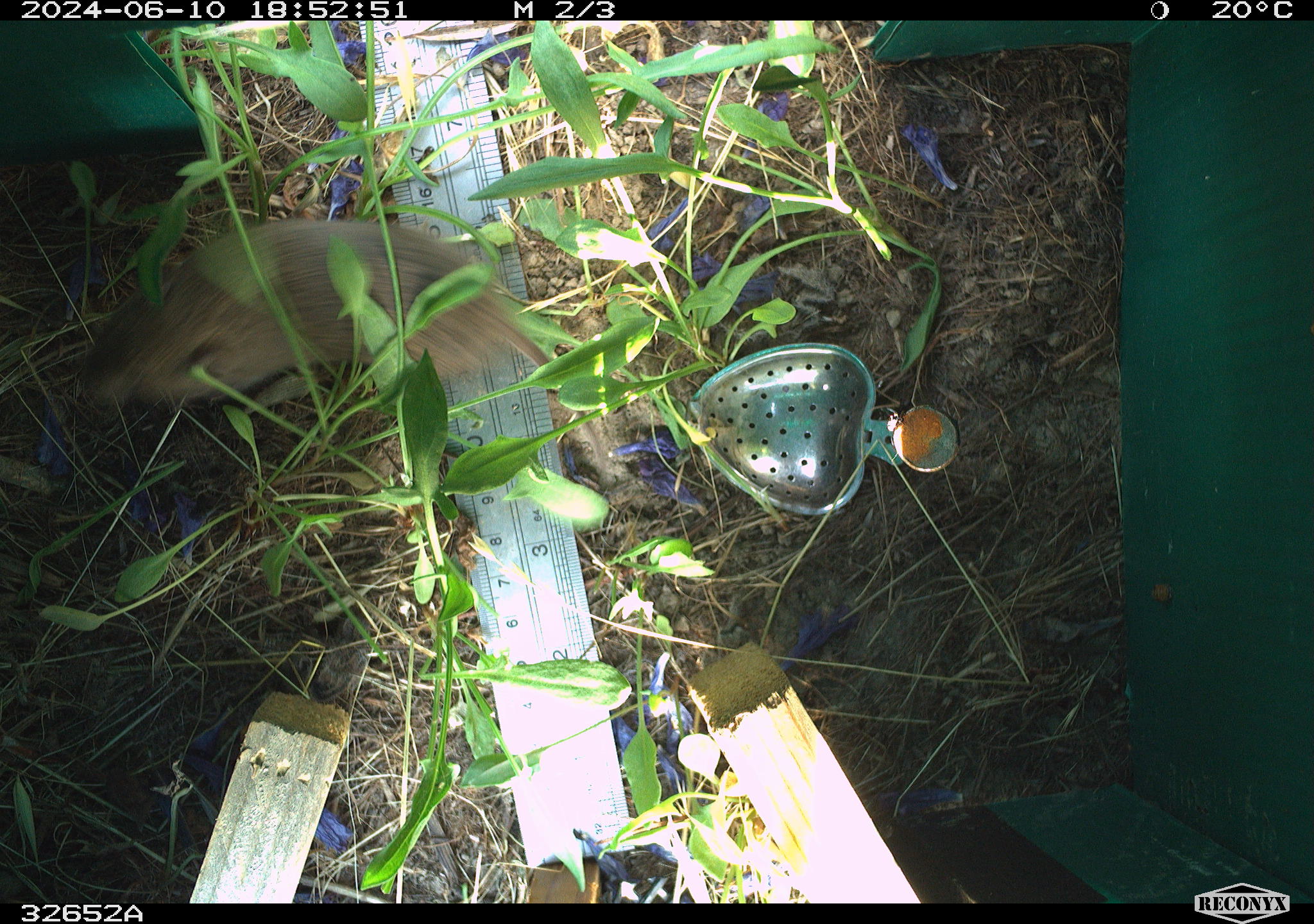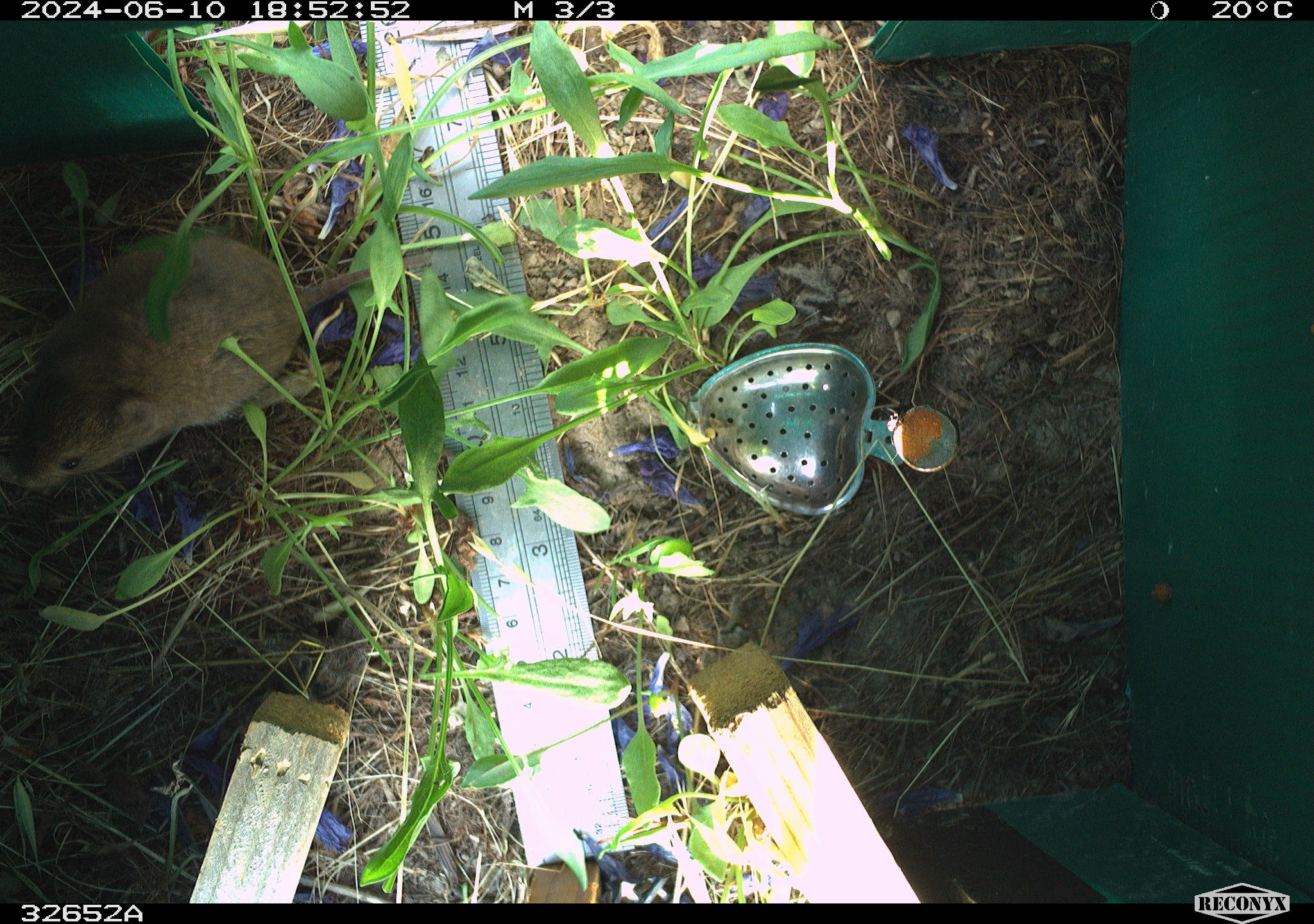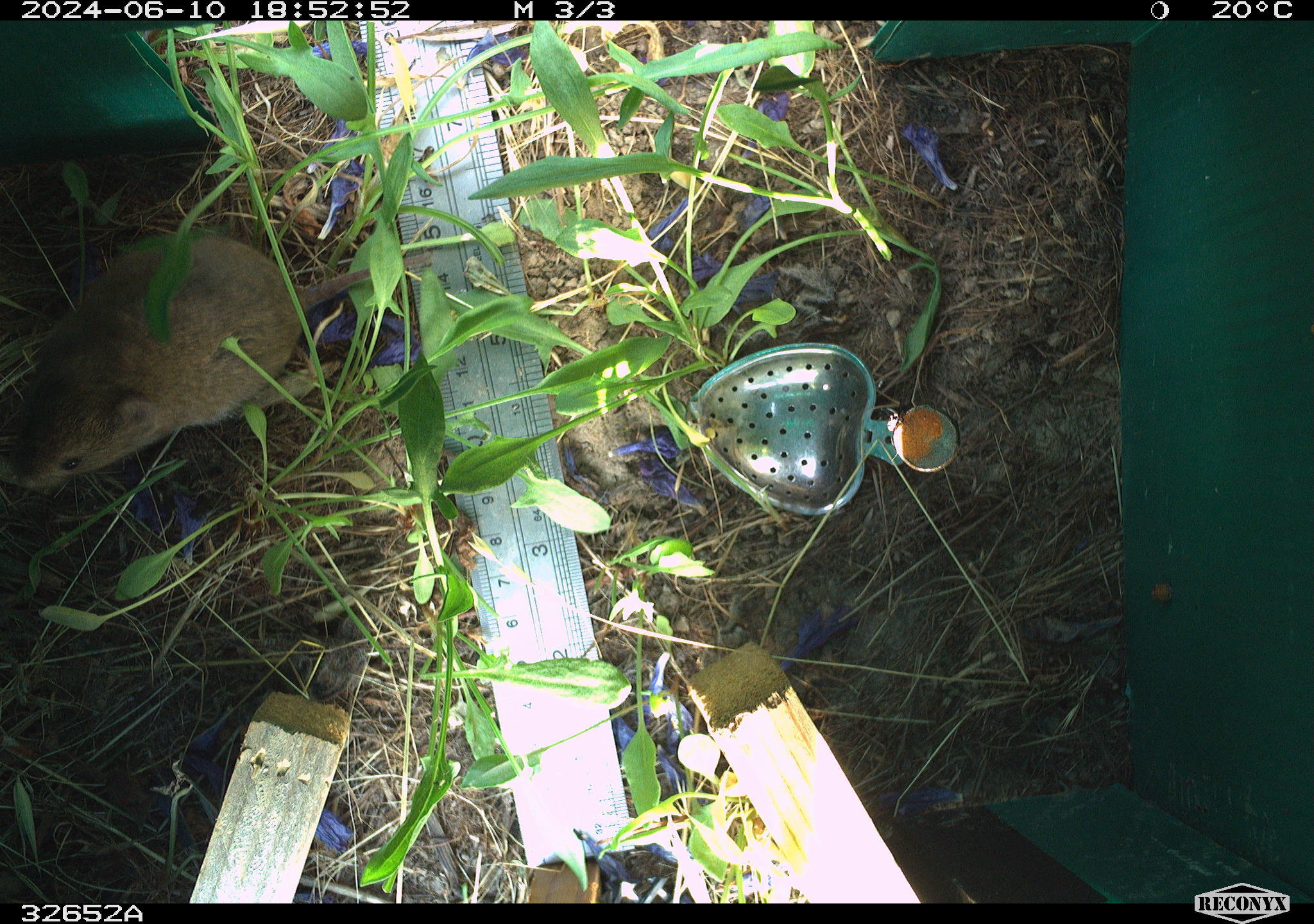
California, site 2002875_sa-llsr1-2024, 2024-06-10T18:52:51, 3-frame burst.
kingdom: Animalia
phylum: Chordata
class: Mammalia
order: Rodentia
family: Cricetidae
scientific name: Arvicolinae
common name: voles, lemmings, and muskrats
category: arvicolinae subfamily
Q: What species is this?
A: Arvicolinae subfamily (voles, lemmings, and muskrats) (Arvicolinae).